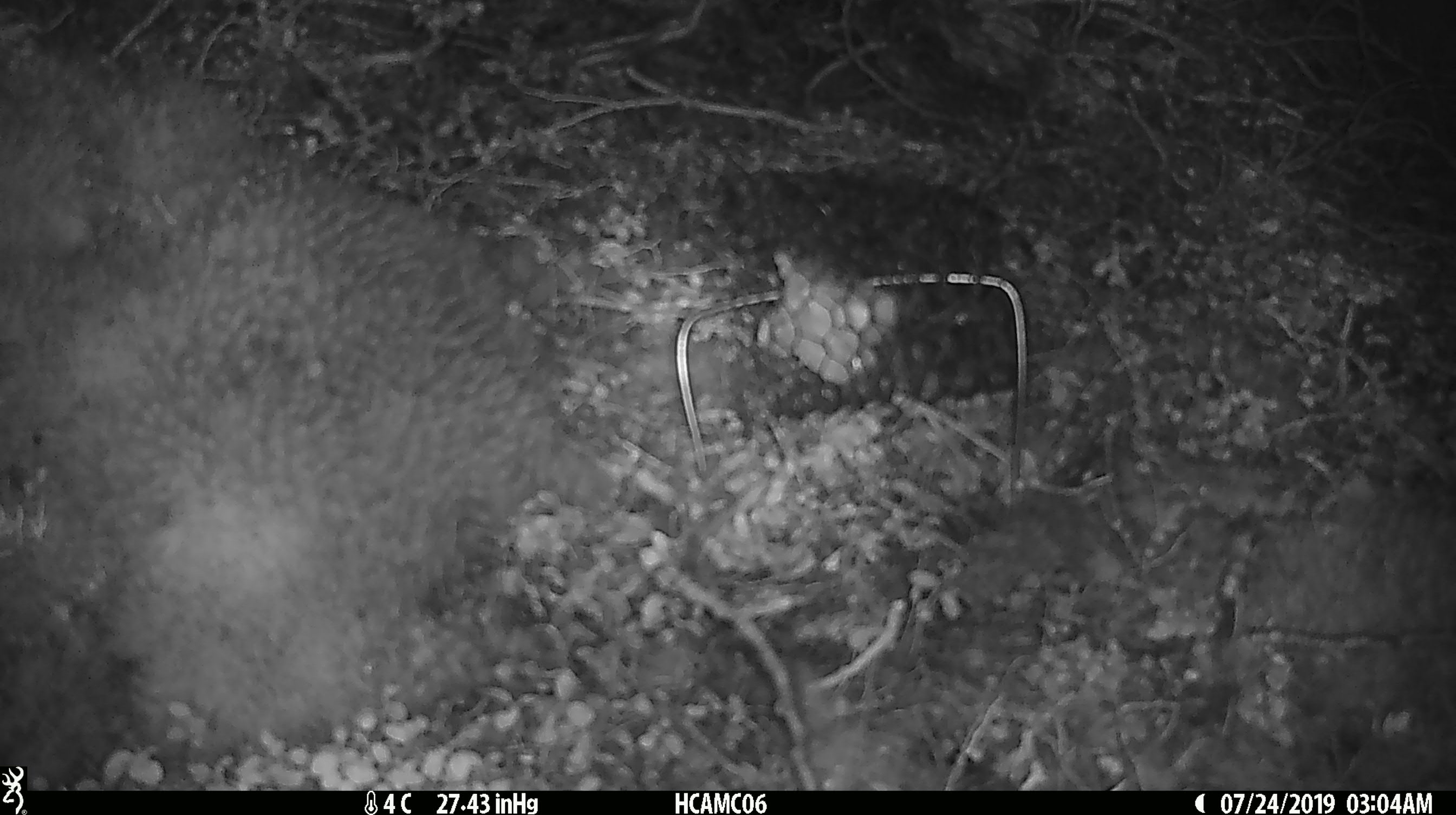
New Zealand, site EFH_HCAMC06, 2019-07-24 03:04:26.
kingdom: Animalia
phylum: Chordata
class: Mammalia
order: Rodentia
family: Muridae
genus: Mus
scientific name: Mus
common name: mouse